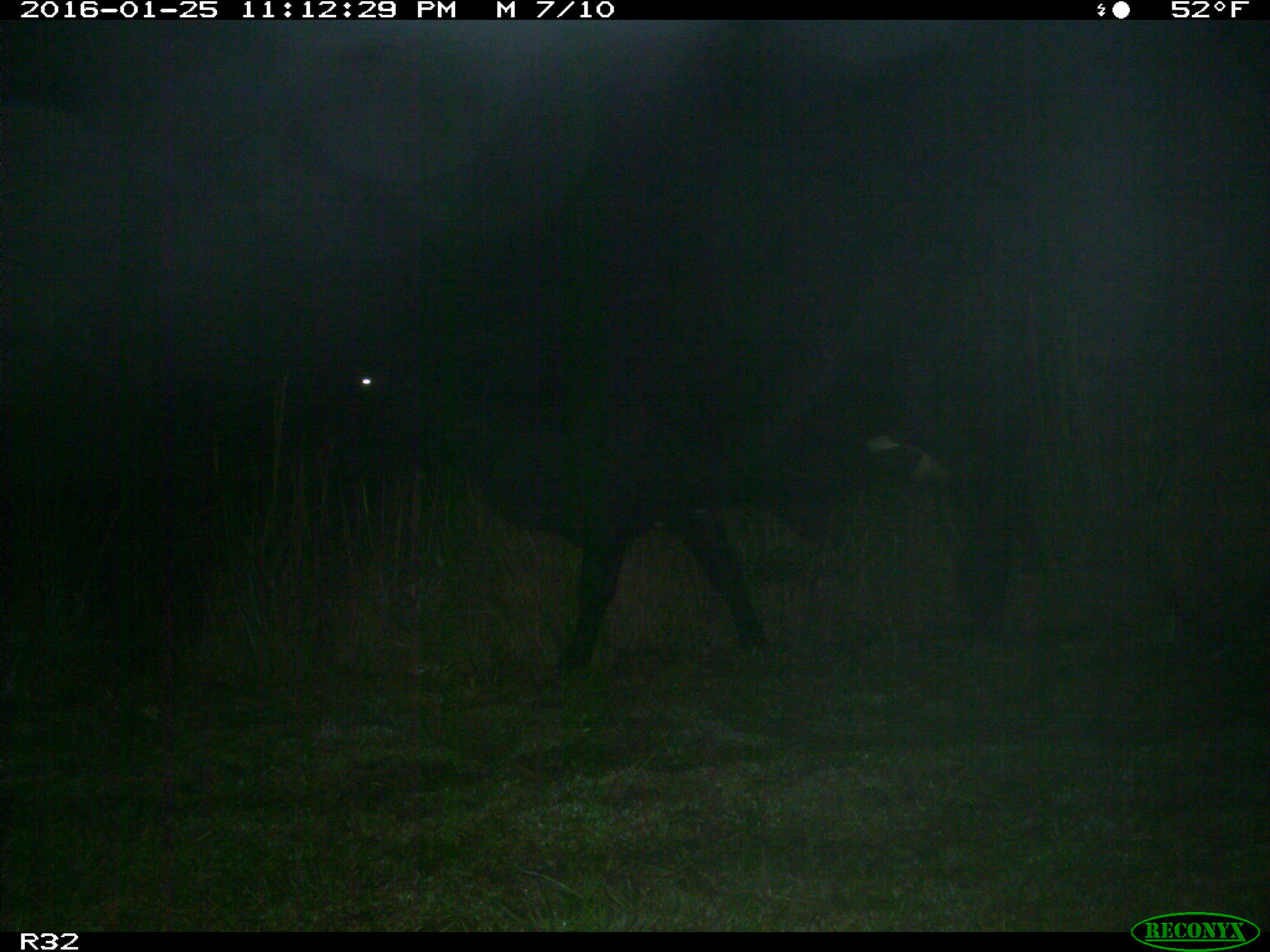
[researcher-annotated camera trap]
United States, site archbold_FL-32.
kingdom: Animalia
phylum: Chordata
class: Mammalia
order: Artiodactyla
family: Bovidae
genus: Bos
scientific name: Bos taurus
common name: domestic cow